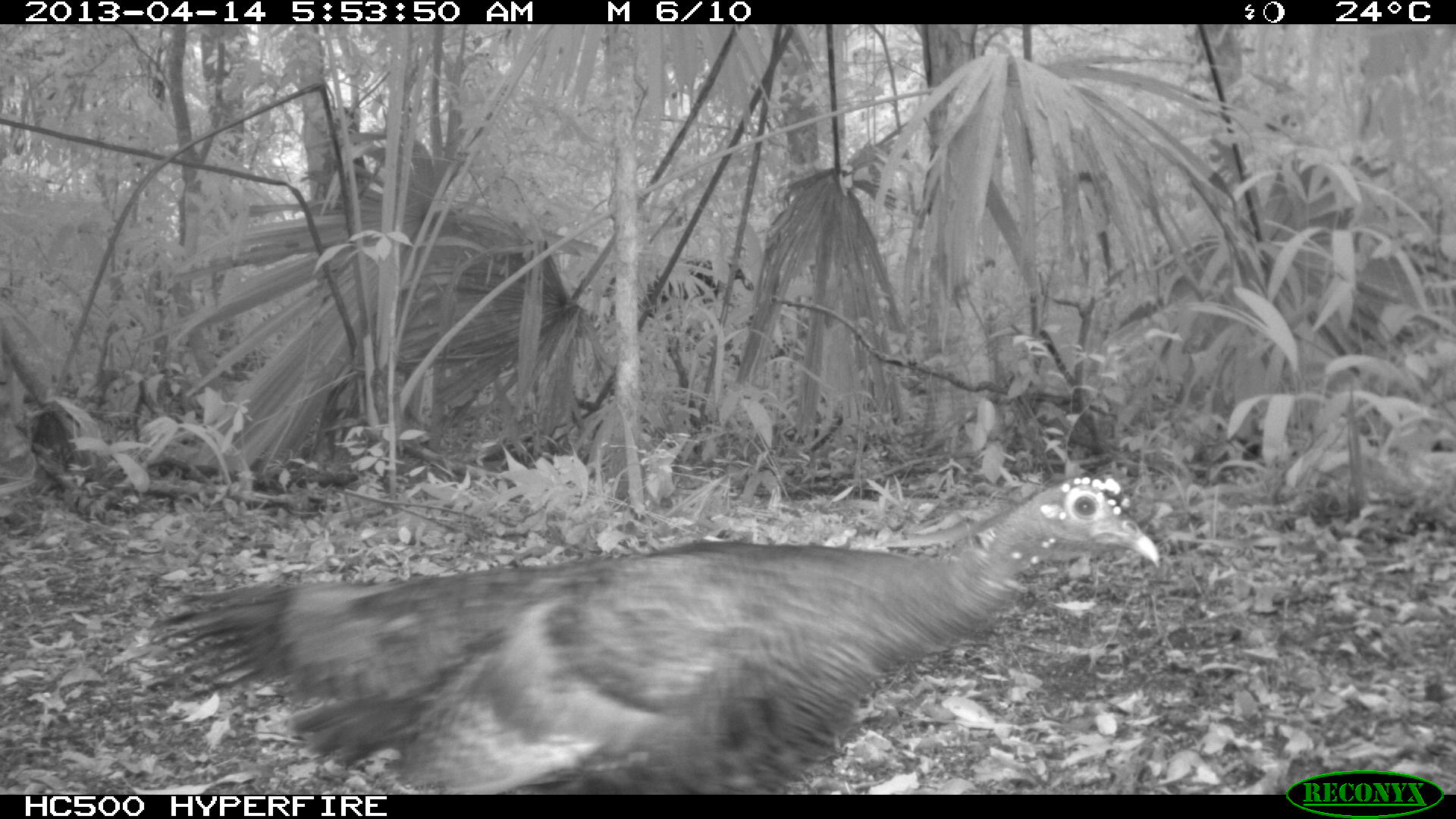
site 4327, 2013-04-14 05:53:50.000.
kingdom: Animalia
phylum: Chordata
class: Aves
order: Galliformes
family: Phasianidae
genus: Meleagris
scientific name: Meleagris ocellata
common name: ocellated turkey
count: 1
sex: female